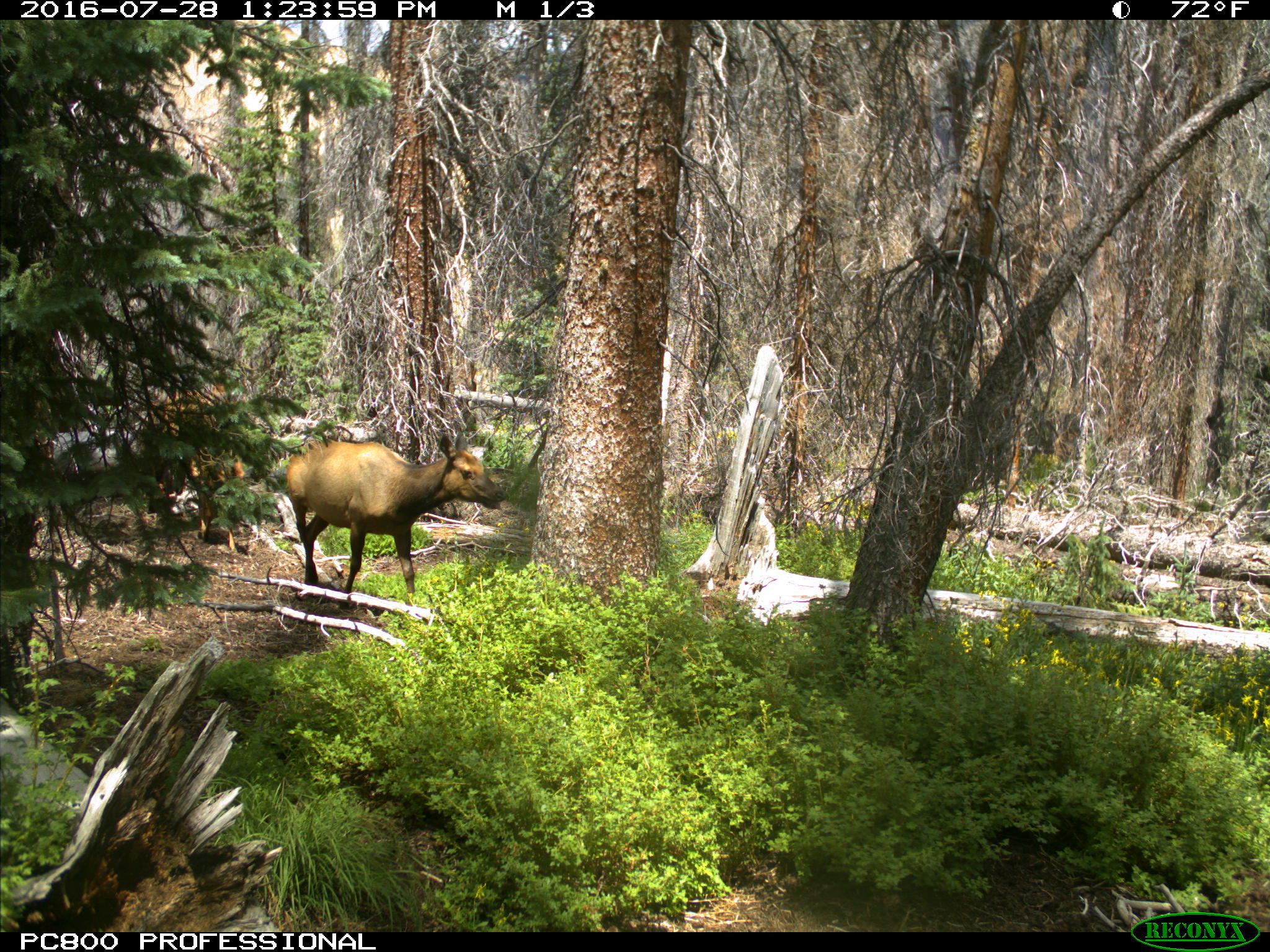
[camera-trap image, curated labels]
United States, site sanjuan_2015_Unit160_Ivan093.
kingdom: Animalia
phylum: Chordata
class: Mammalia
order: Artiodactyla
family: Cervidae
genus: Cervus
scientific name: Cervus elaphus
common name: red deer